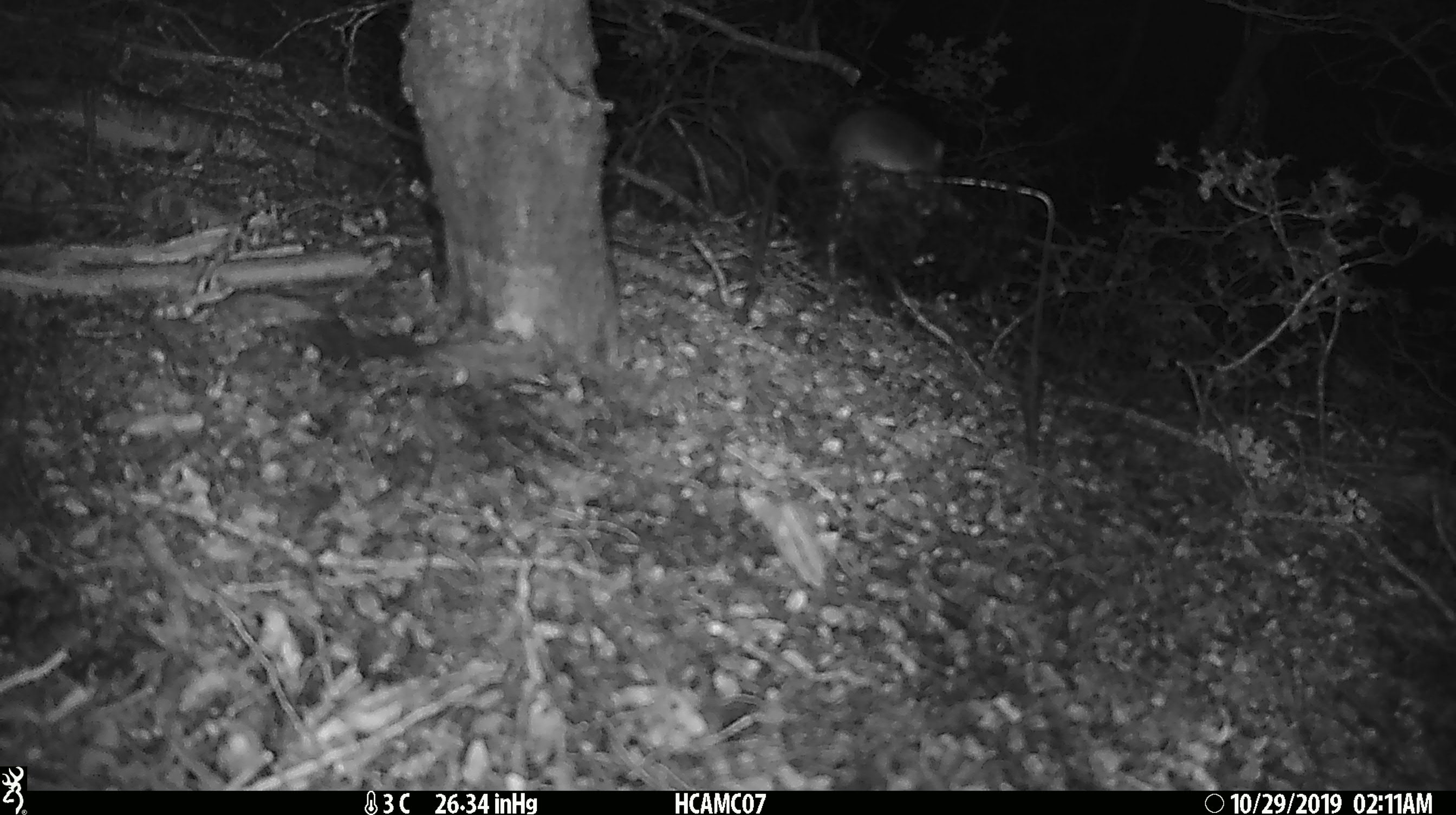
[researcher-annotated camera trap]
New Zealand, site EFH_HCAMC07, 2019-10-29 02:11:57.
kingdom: Animalia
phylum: Chordata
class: Mammalia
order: Rodentia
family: Muridae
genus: Mus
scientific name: Mus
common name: mouse